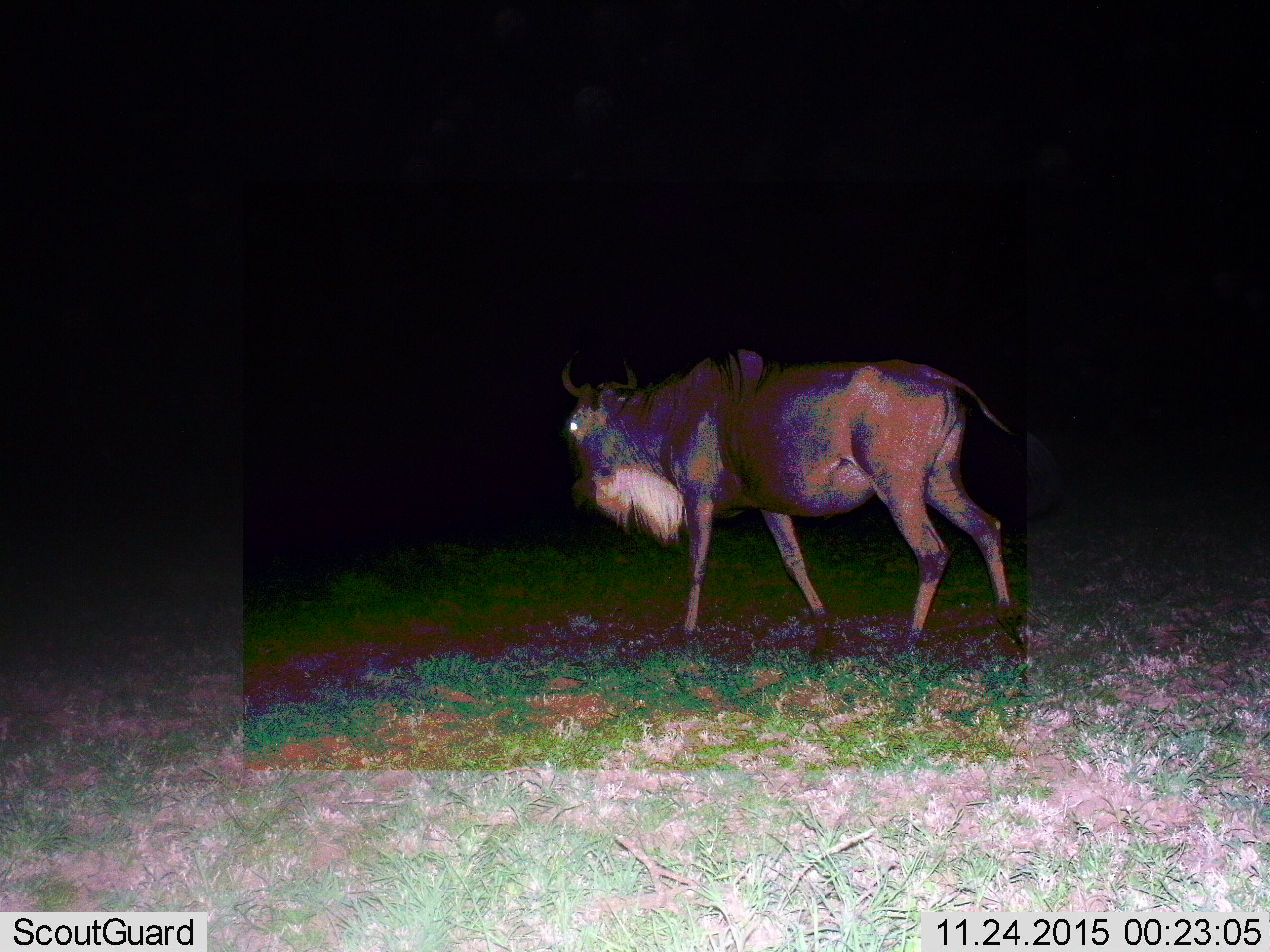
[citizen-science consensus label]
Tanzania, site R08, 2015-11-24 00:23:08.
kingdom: Animalia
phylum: Chordata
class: Mammalia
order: Artiodactyla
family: Bovidae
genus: Connochaetes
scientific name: Connochaetes taurinus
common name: blue wildebeest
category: wildebeest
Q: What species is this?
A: Wildebeest (blue wildebeest) (Connochaetes taurinus).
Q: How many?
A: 1.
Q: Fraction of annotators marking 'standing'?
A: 14%.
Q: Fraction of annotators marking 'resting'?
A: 0%.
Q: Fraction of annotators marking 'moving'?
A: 100%.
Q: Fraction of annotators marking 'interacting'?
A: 0%.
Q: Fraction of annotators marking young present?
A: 0%.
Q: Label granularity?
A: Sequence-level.